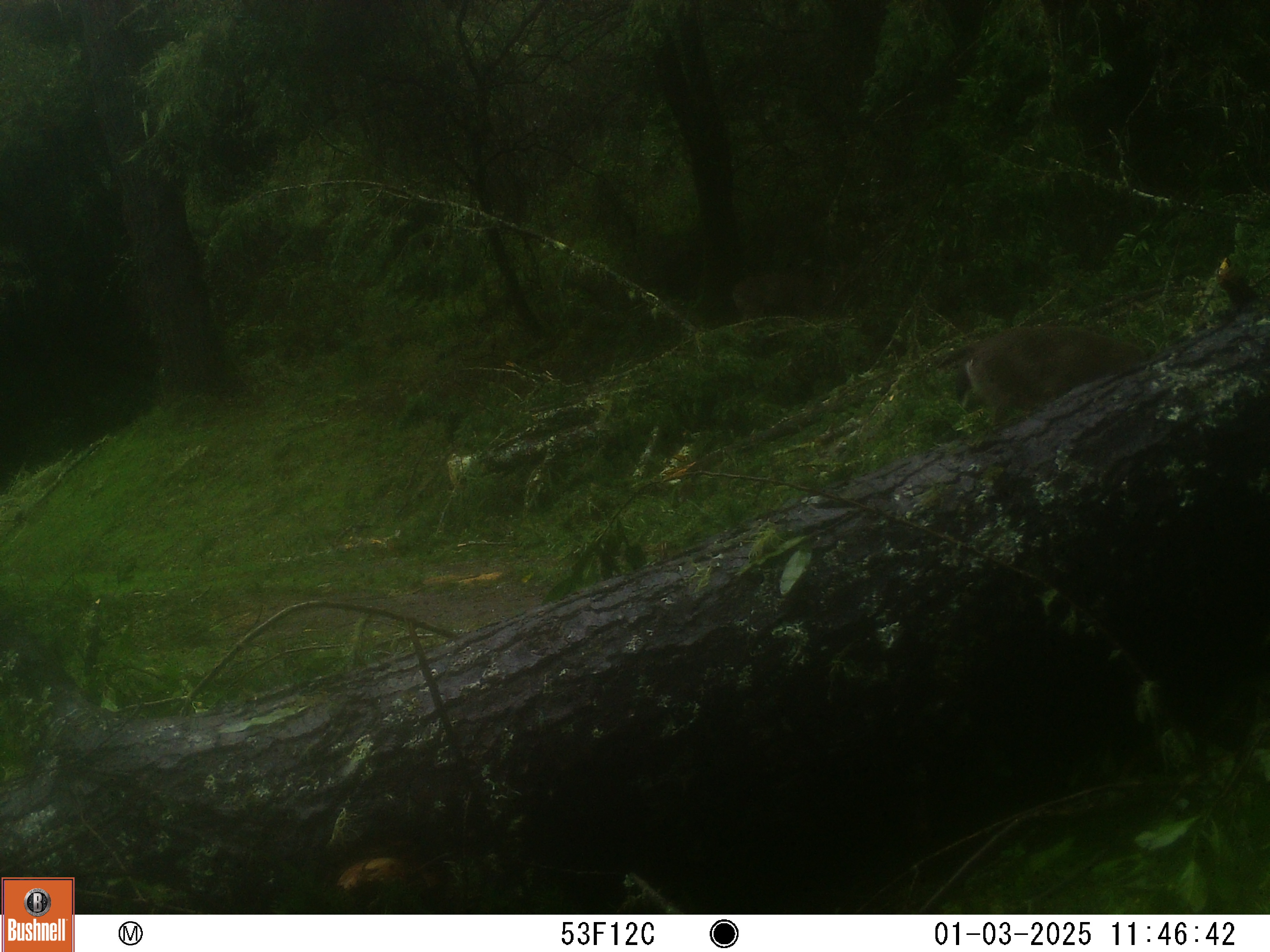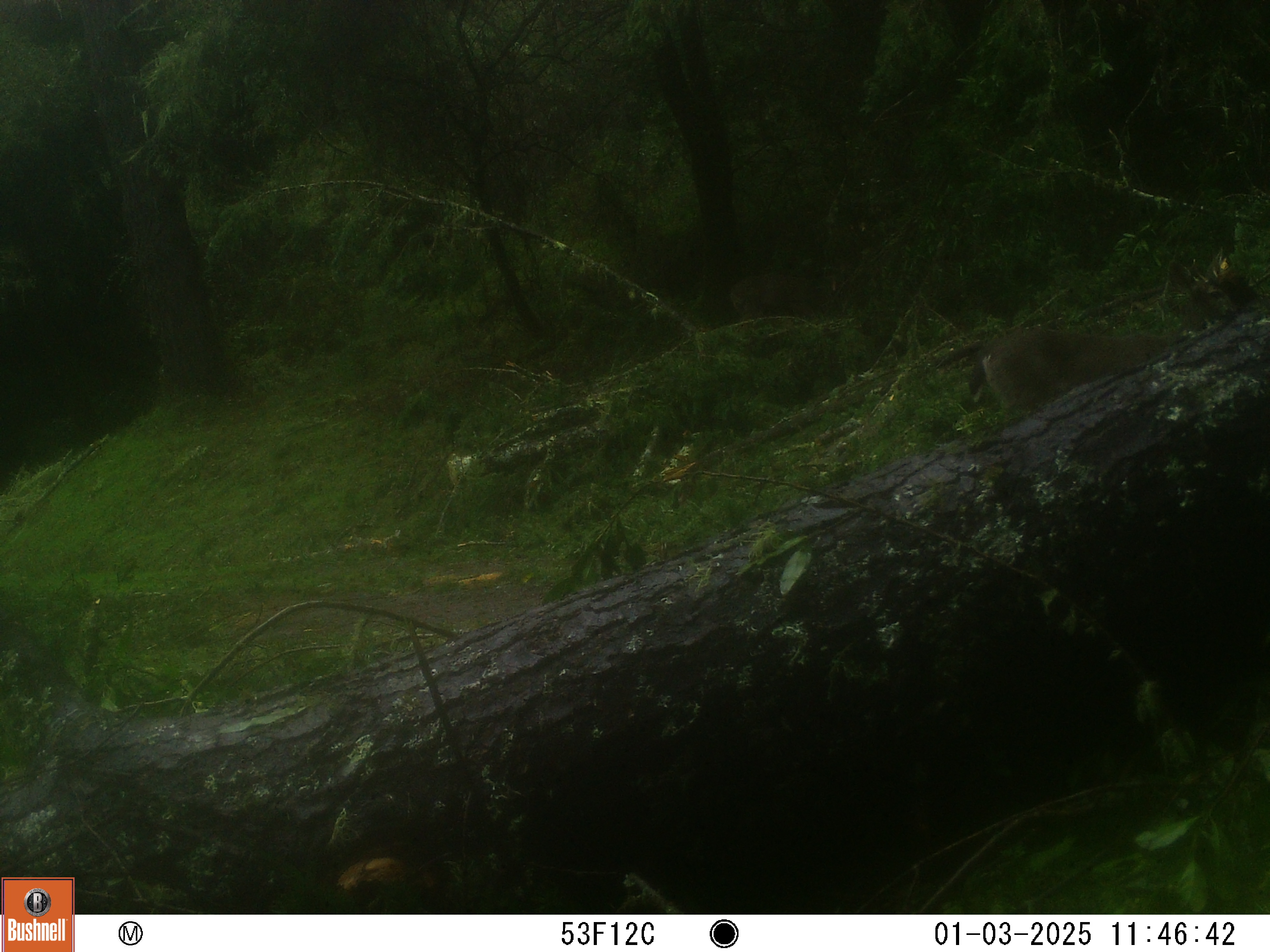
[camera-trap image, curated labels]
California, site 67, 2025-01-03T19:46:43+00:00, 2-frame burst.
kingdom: Animalia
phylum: Chordata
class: Mammalia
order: Artiodactyla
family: Cervidae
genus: Odocoileus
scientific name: Odocoileus hemionus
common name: mule deer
Mule deer (Odocoileus hemionus).